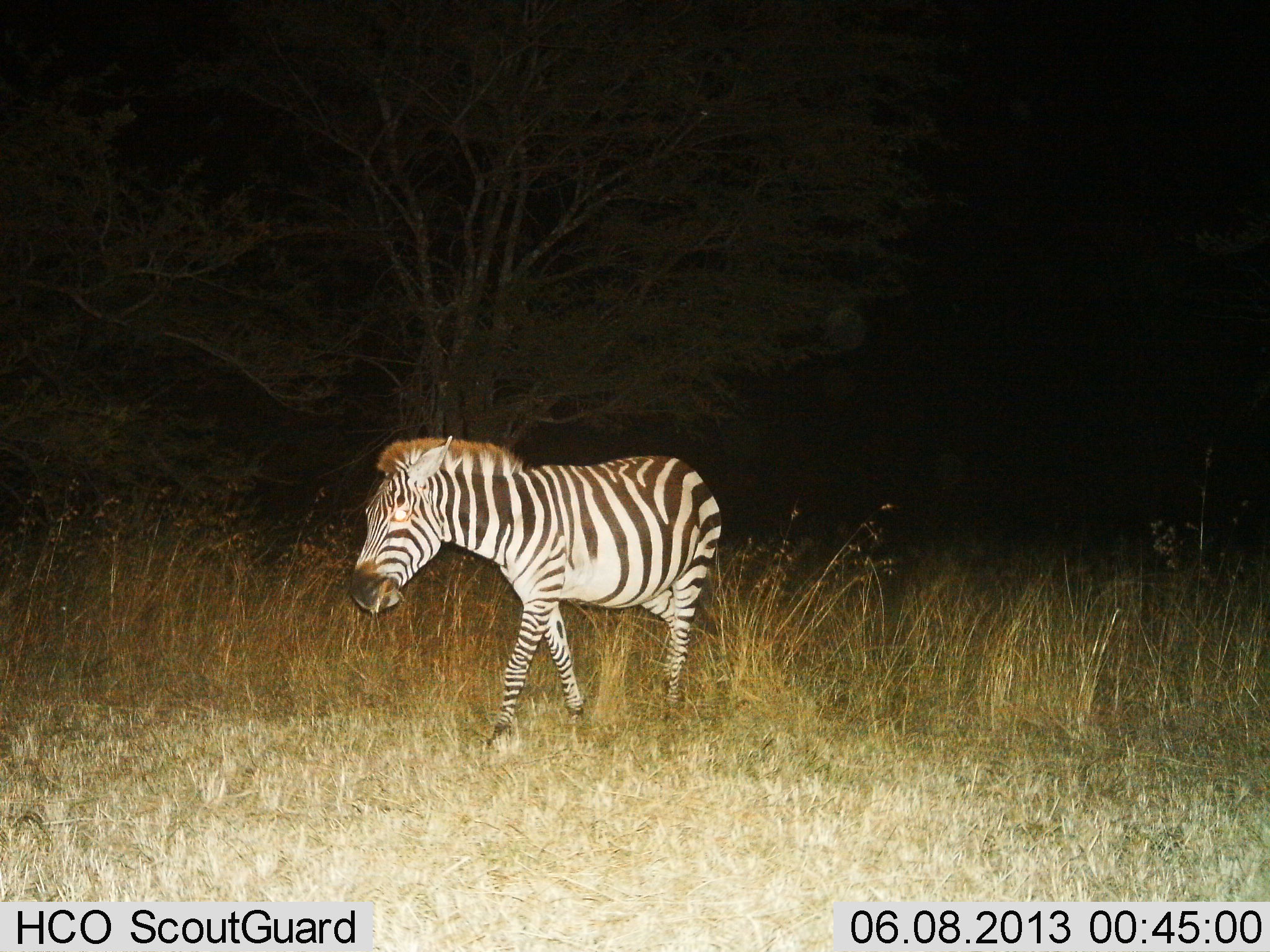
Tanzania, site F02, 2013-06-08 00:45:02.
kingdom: Animalia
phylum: Chordata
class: Mammalia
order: Perissodactyla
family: Equidae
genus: Equus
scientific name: Equus quagga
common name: plains zebra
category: zebra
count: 1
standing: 11%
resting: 0%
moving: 89%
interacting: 0%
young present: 0%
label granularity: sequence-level